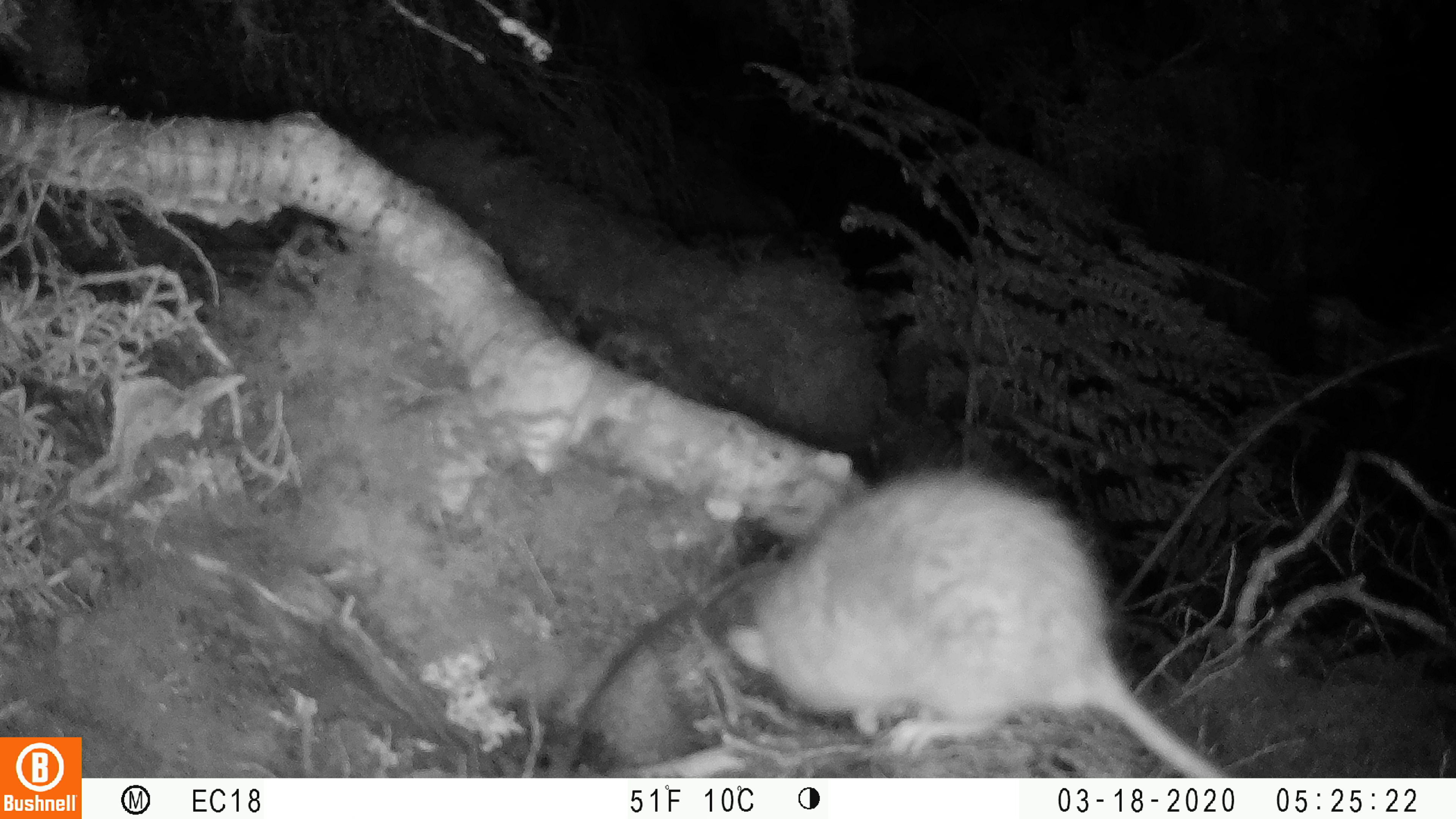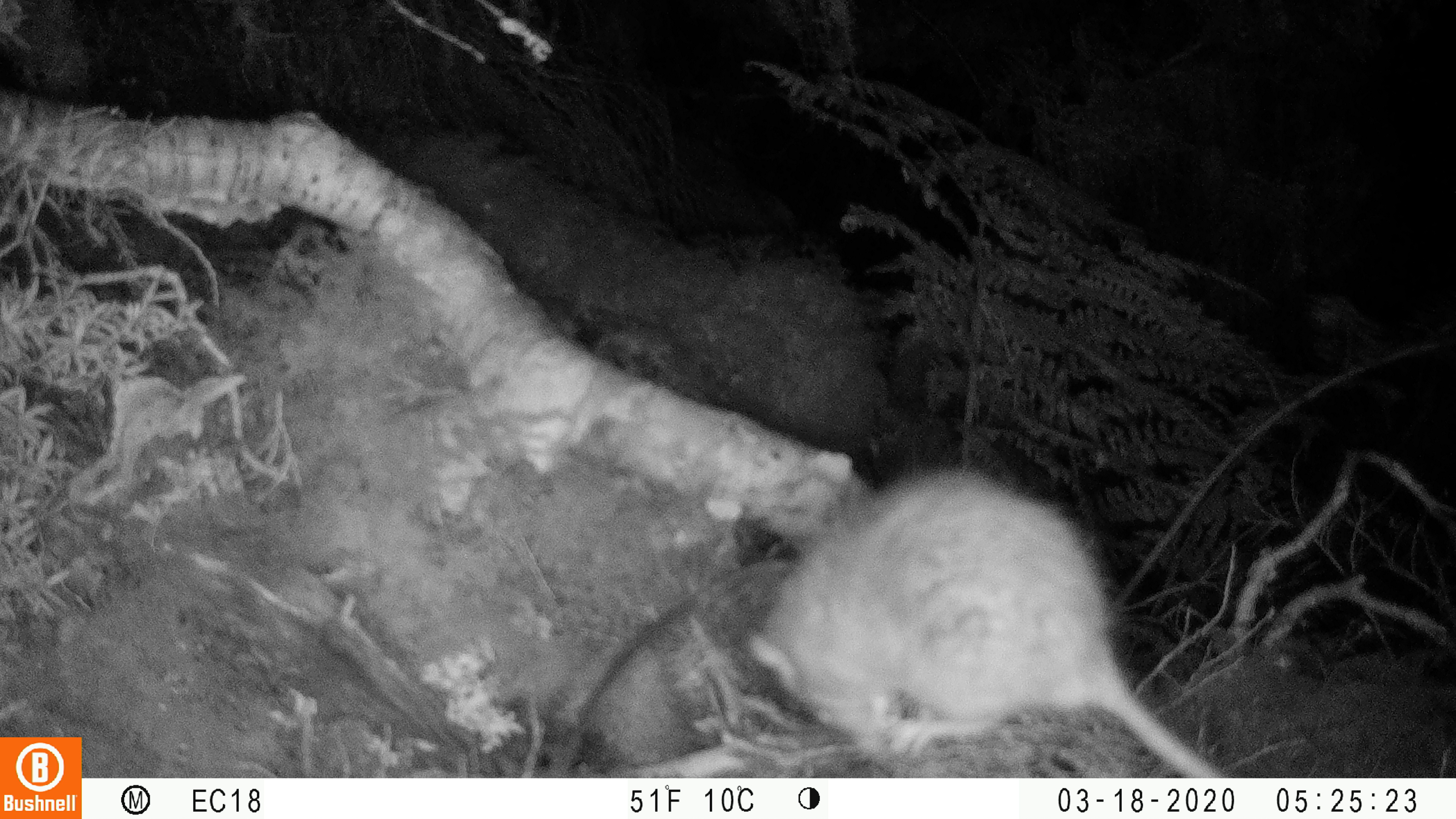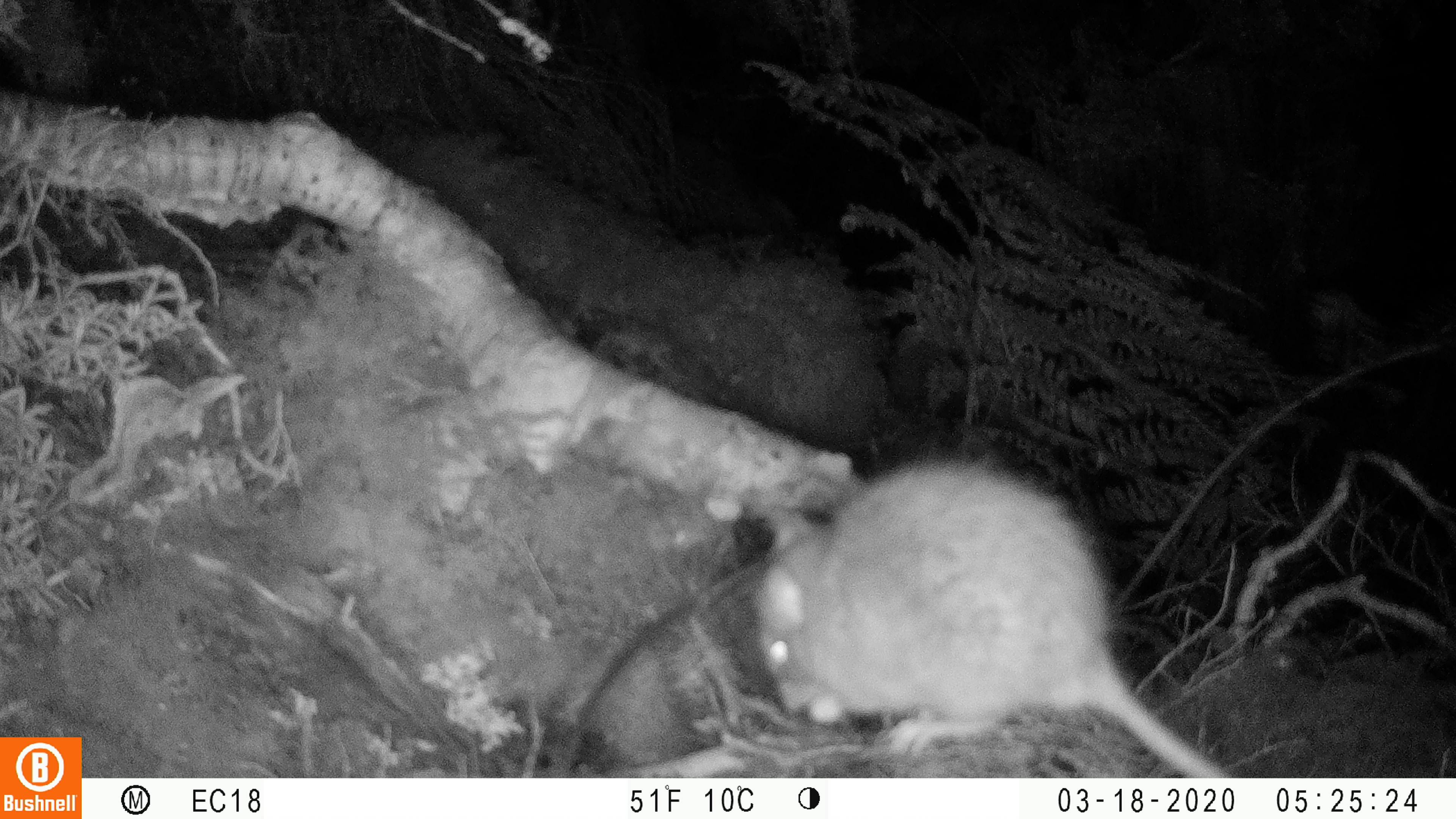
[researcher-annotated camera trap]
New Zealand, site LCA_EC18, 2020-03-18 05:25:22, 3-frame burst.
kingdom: Animalia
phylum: Chordata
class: Mammalia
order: Rodentia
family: Muridae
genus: Rattus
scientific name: Rattus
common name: rat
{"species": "rat (Rattus)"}